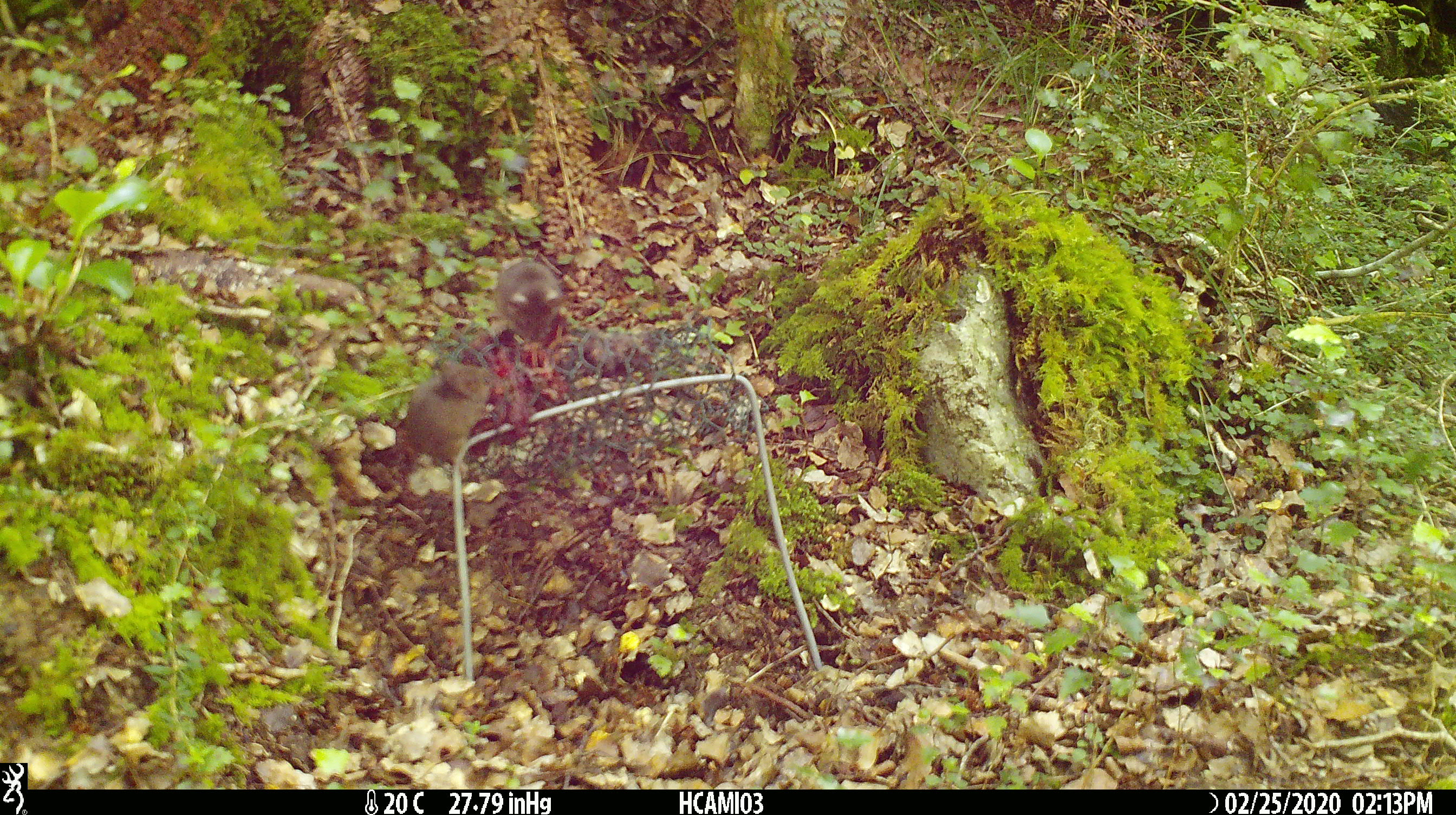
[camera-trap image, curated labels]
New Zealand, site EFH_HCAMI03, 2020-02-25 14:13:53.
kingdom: Animalia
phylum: Chordata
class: Mammalia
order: Rodentia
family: Muridae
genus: Mus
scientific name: Mus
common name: mouse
Mouse (Mus).